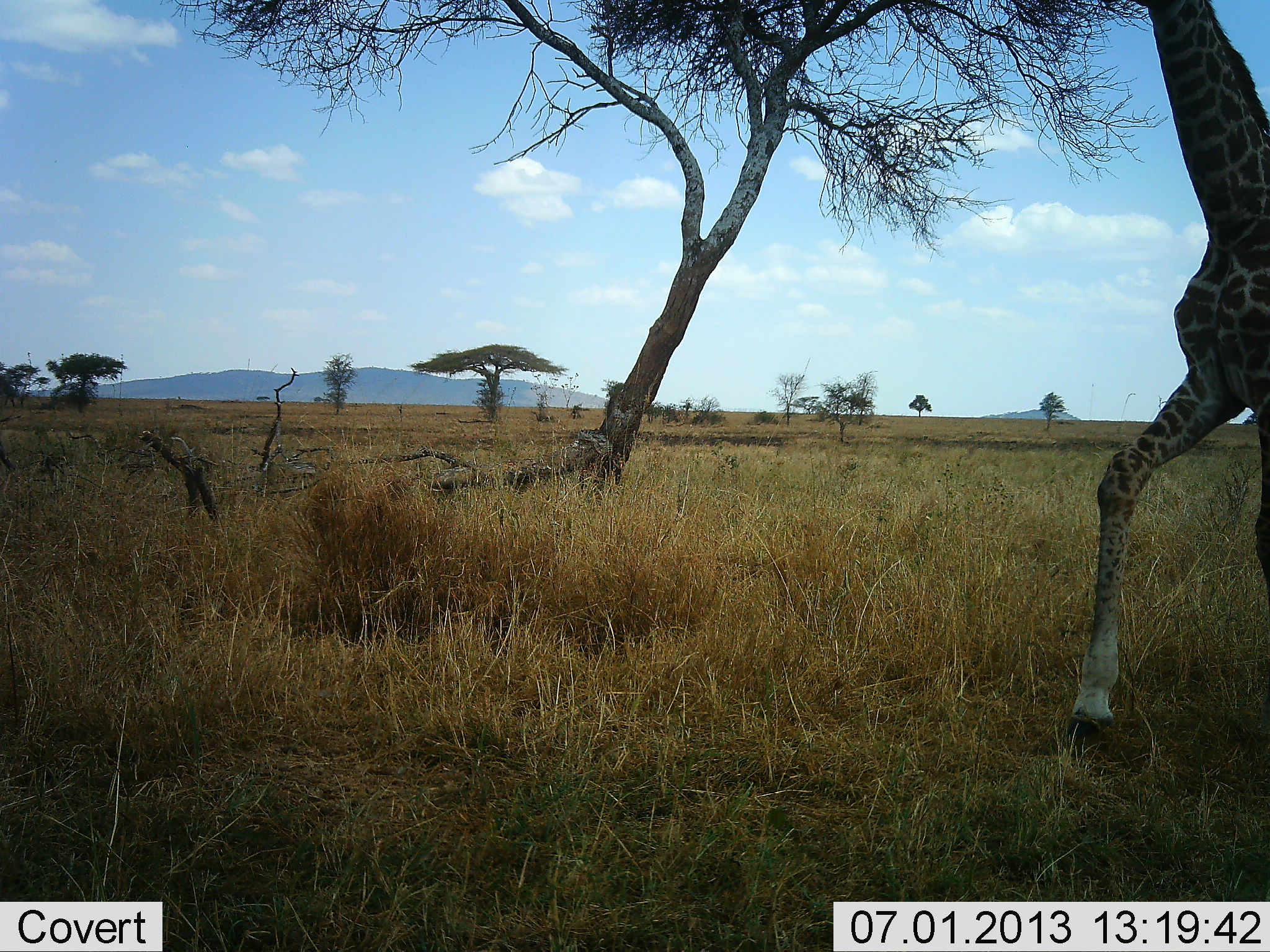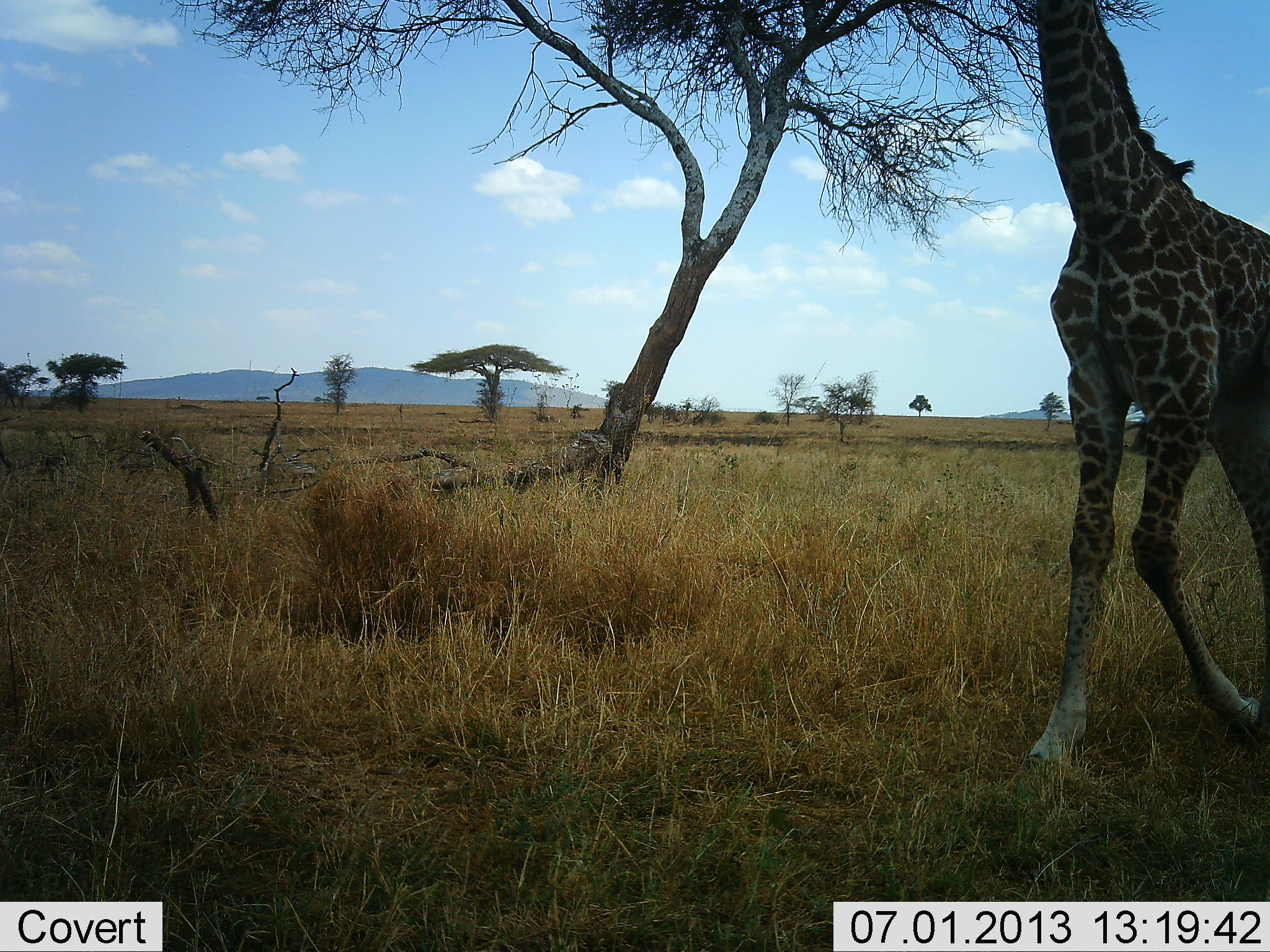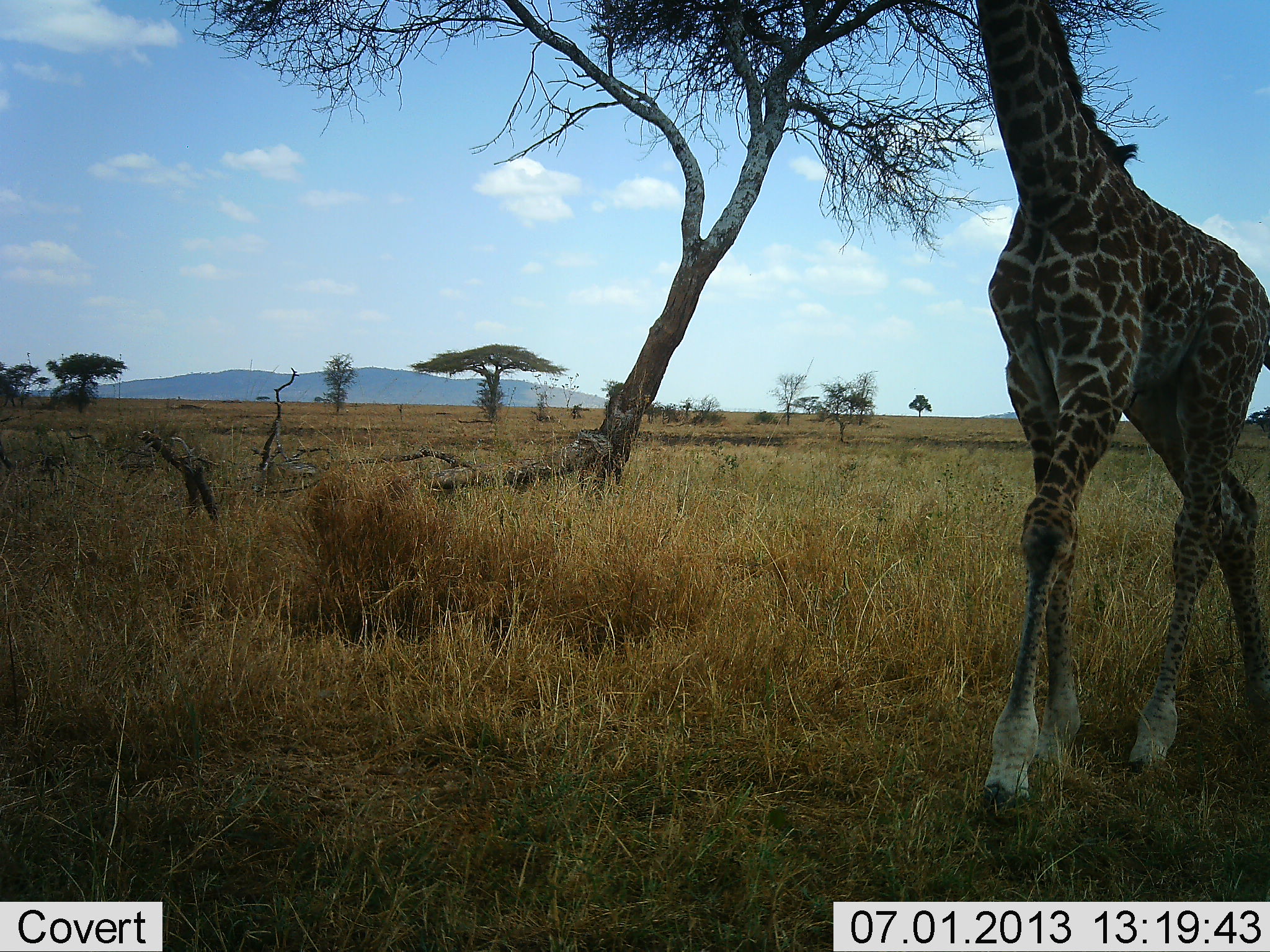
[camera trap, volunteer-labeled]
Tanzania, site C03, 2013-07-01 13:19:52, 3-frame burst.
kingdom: Animalia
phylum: Chordata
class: Mammalia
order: Artiodactyla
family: Giraffidae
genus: Giraffa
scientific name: Giraffa camelopardalis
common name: giraffe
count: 1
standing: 12%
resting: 0%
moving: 88%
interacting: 0%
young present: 6%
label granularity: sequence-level